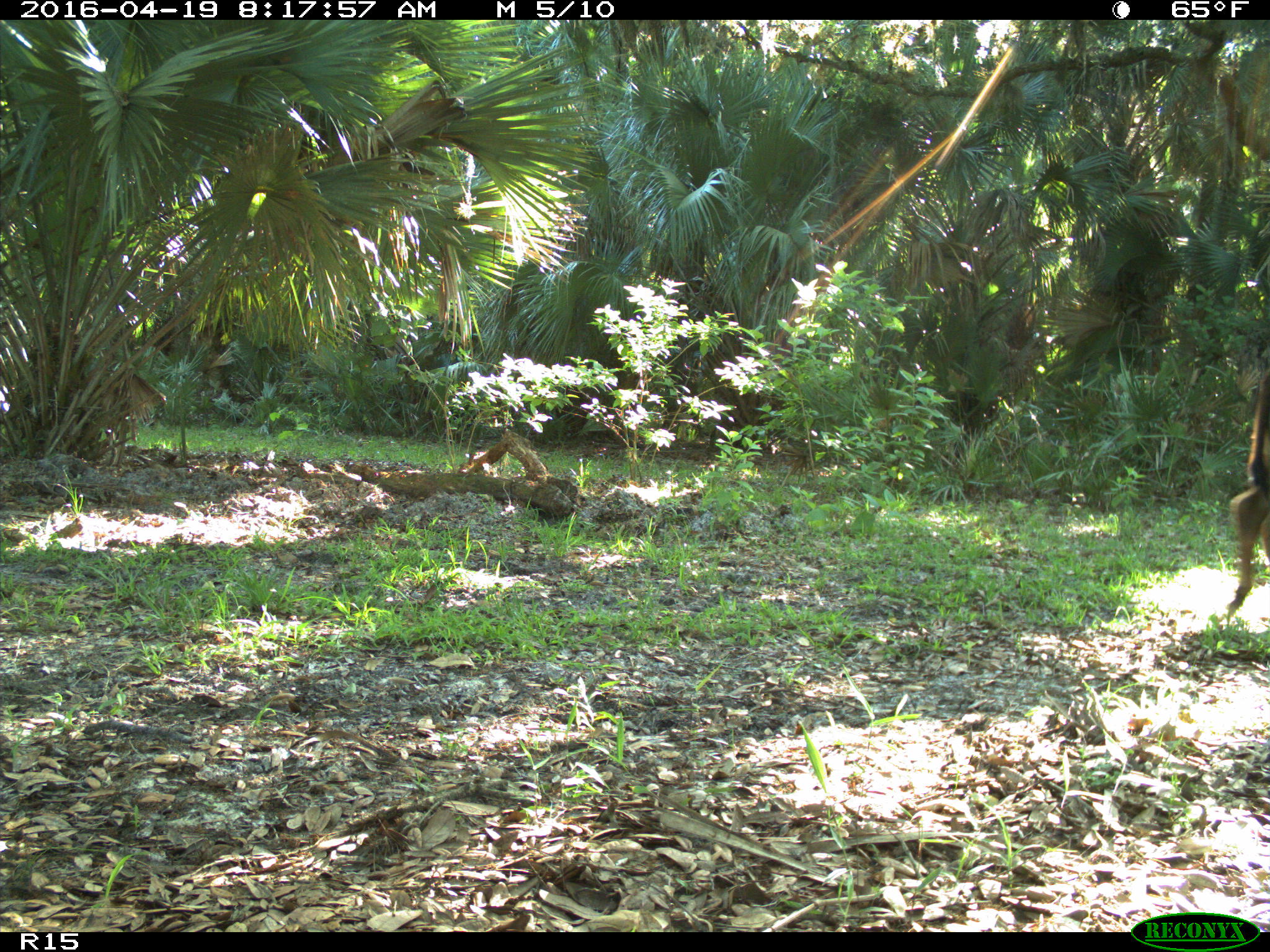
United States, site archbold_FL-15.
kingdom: Animalia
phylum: Chordata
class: Mammalia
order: Artiodactyla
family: Bovidae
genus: Bos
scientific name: Bos taurus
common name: domestic cow